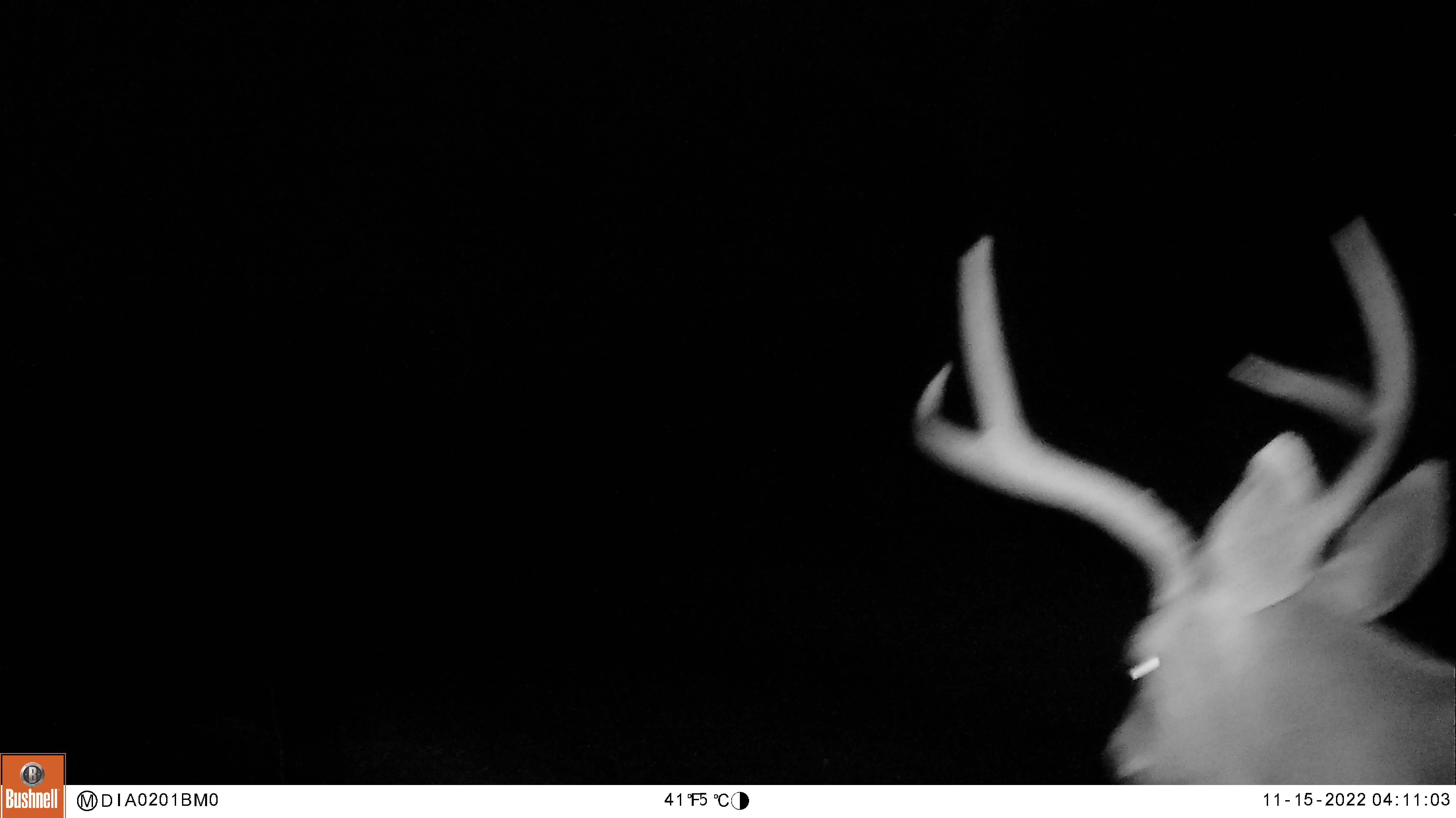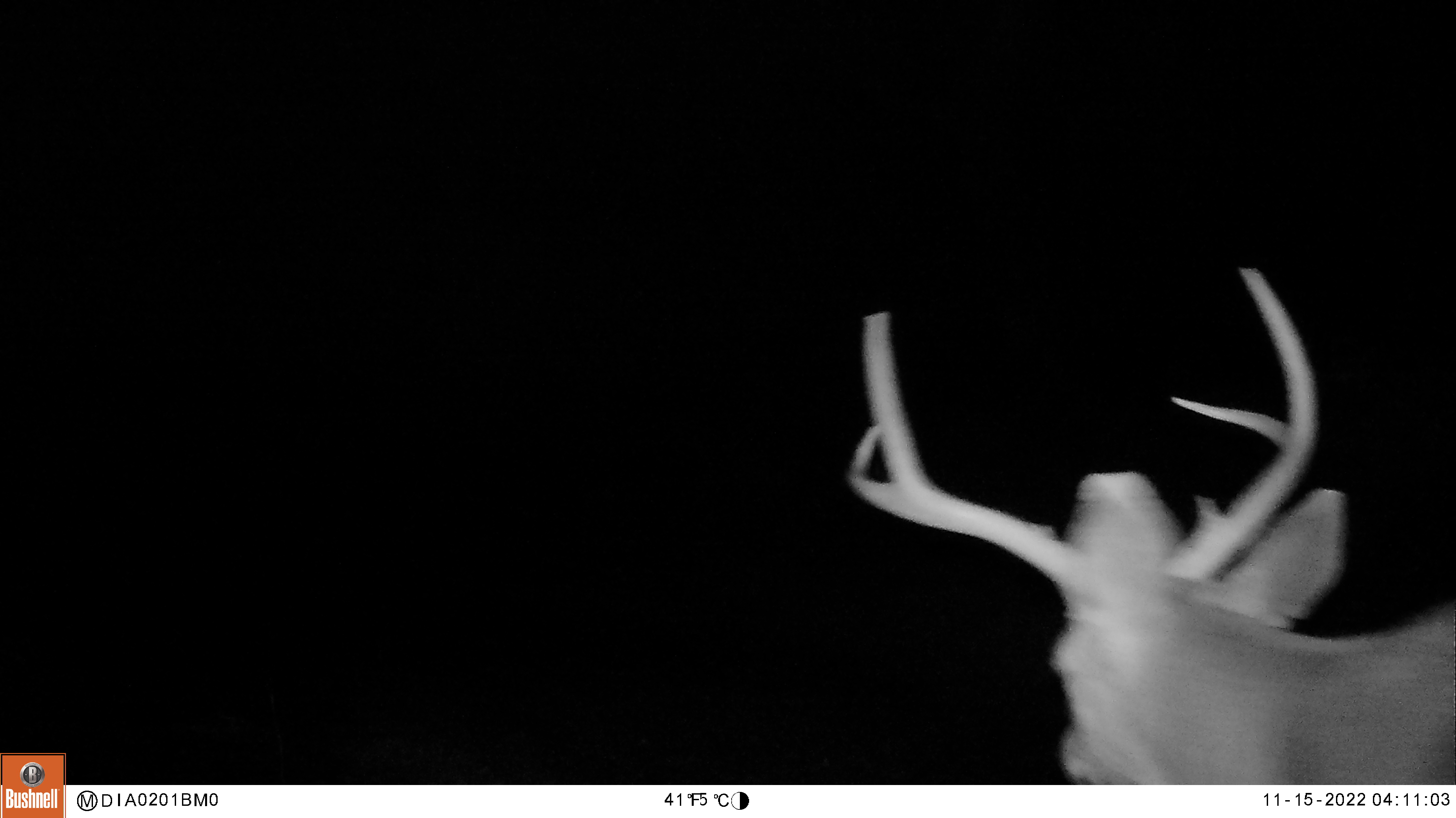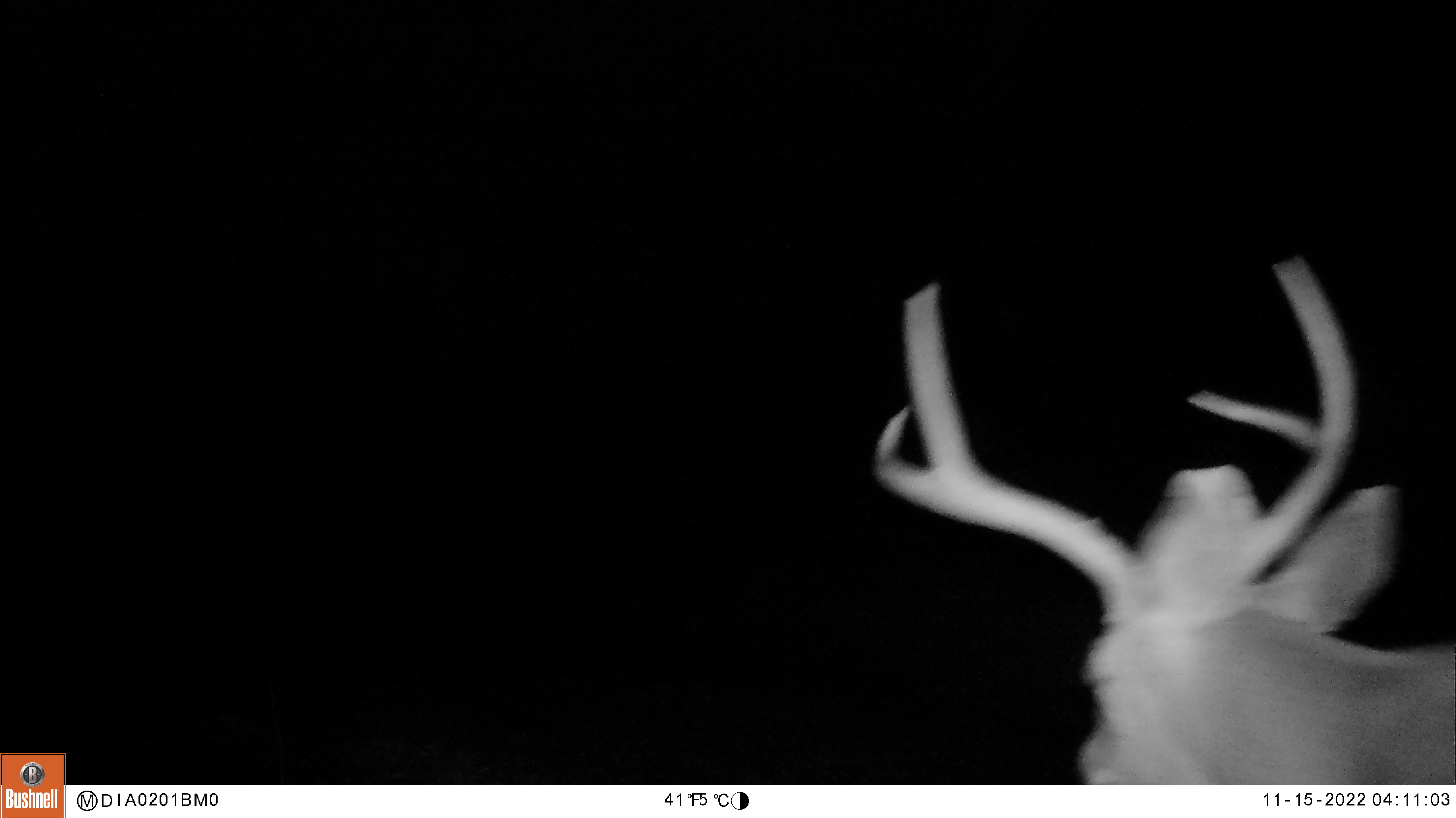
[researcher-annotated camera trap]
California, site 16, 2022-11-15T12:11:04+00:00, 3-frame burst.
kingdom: Animalia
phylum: Chordata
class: Mammalia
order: Artiodactyla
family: Cervidae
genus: Odocoileus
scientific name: Odocoileus hemionus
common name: mule deer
Mule deer (Odocoileus hemionus).